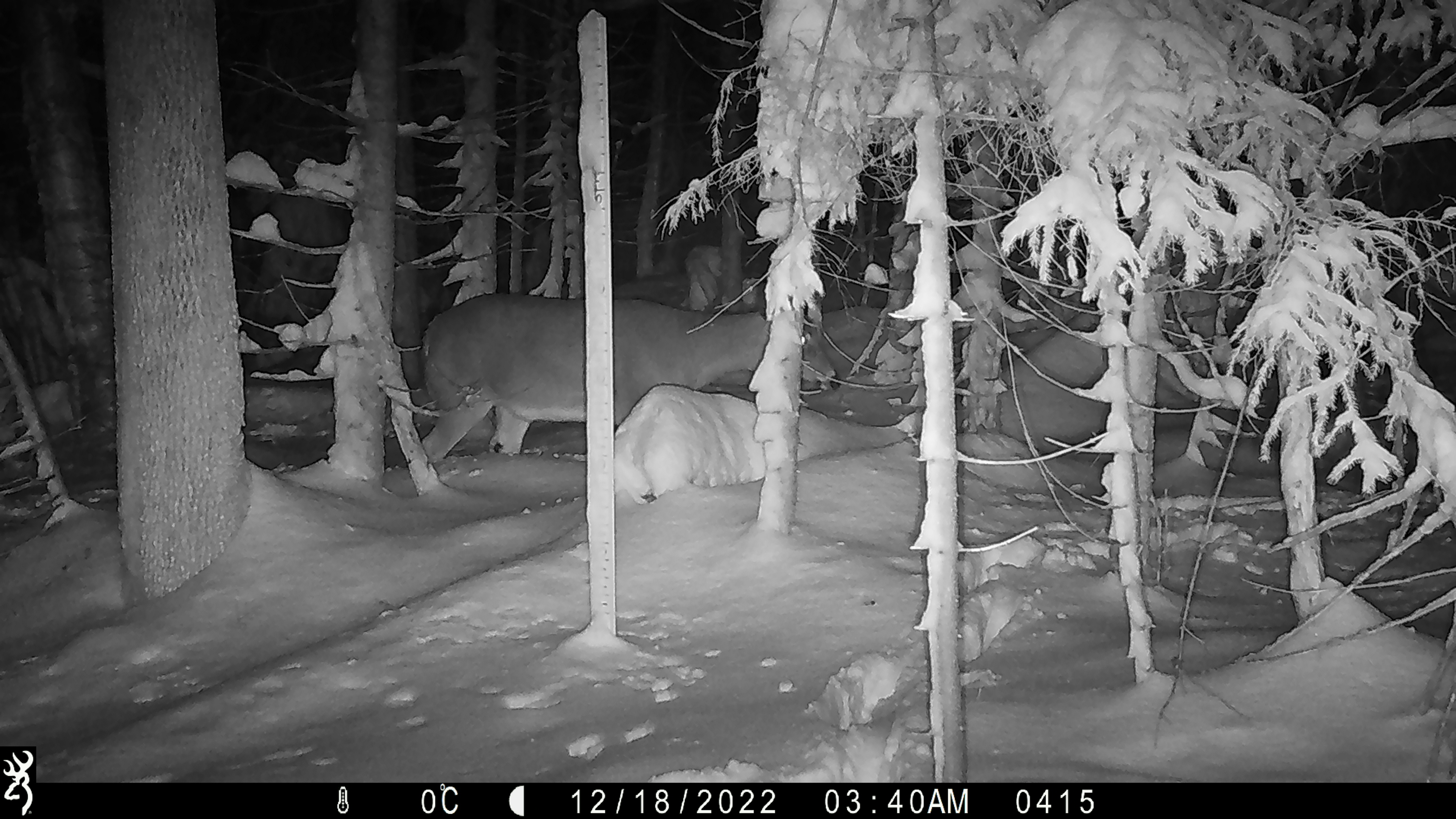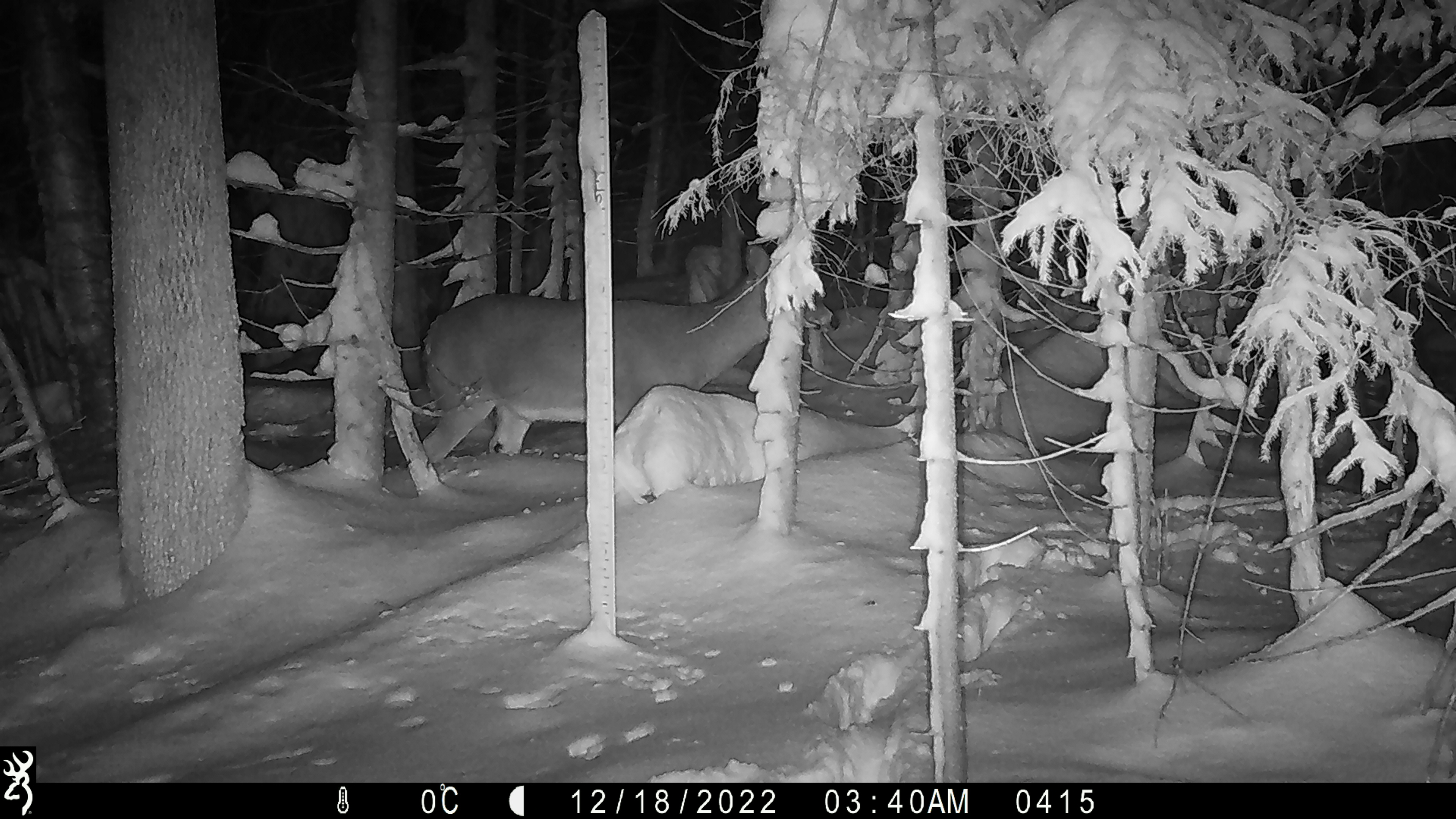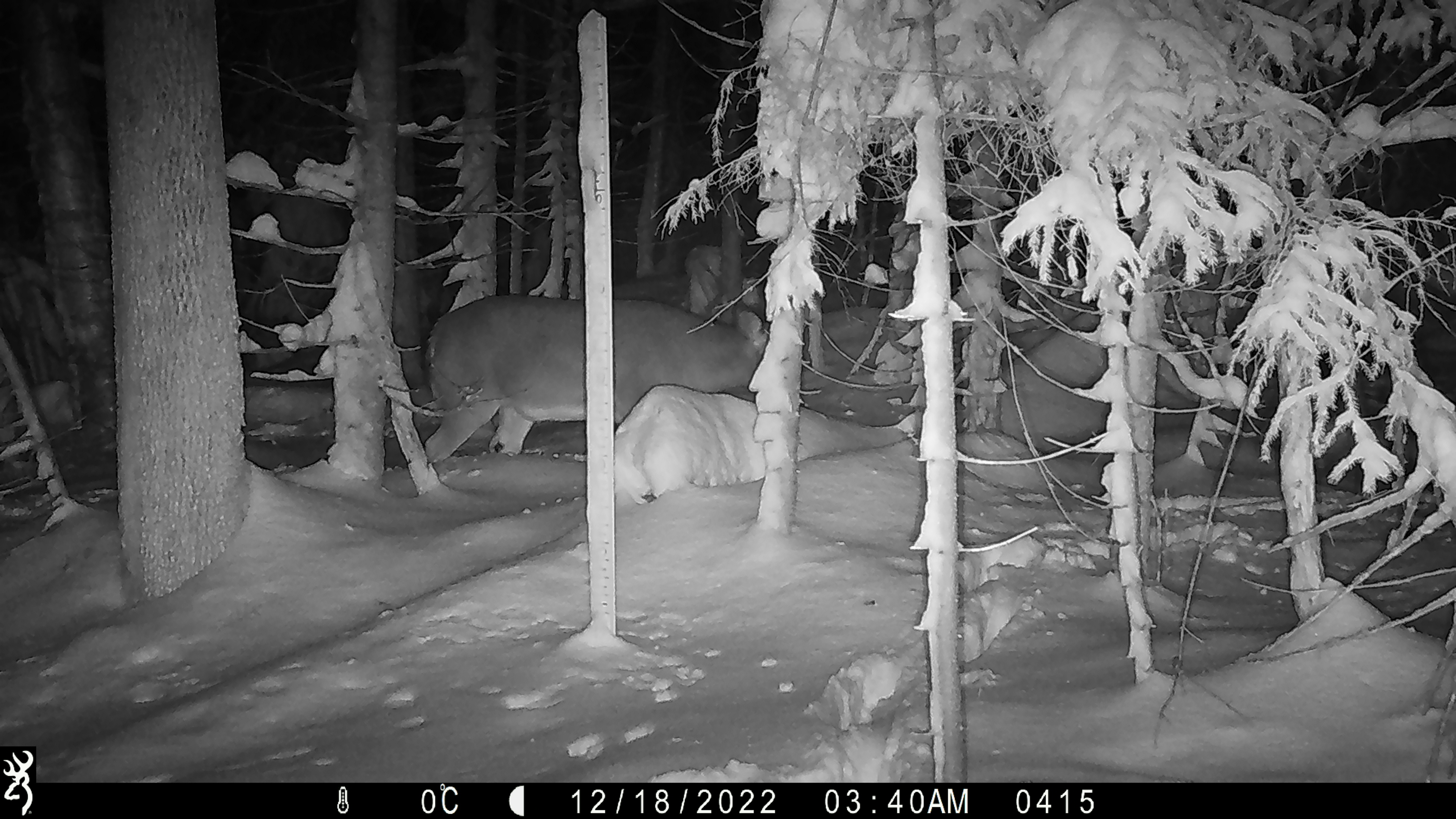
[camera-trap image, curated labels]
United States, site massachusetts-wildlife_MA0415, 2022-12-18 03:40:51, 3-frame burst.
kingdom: Animalia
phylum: Chordata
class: Mammalia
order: Artiodactyla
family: Cervidae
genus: Odocoileus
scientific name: Odocoileus virginianus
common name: white-tailed deer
White-tailed deer (Odocoileus virginianus).